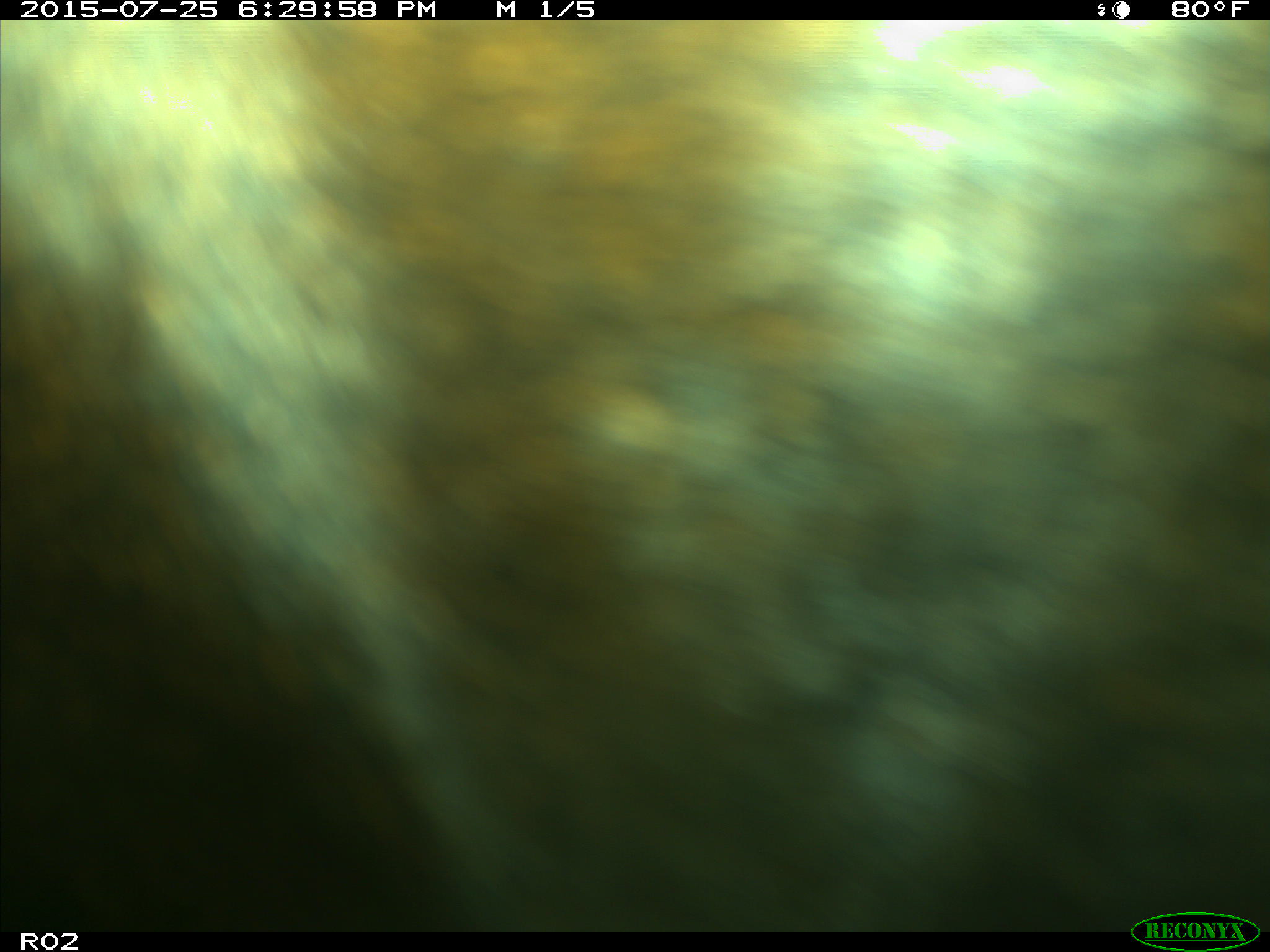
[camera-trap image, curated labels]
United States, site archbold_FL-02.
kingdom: Animalia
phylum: Chordata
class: Mammalia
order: Artiodactyla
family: Bovidae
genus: Bos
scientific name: Bos taurus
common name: domestic cow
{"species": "Bos taurus (domestic cow)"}